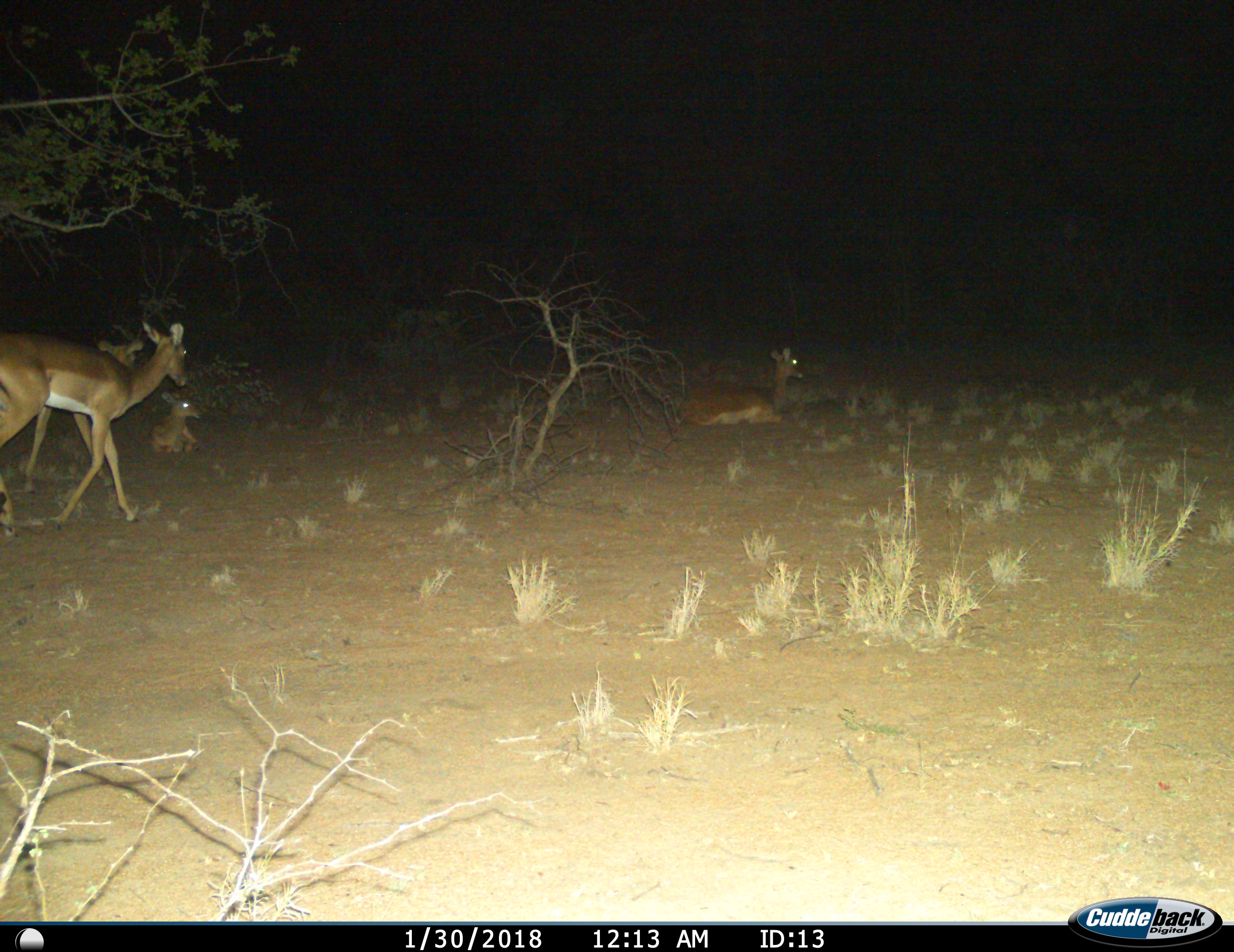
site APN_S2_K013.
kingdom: Animalia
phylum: Chordata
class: Mammalia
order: Artiodactyla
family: Bovidae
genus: Aepyceros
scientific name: Aepyceros melampus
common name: impala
Impala (Aepyceros melampus), count 4. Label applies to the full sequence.